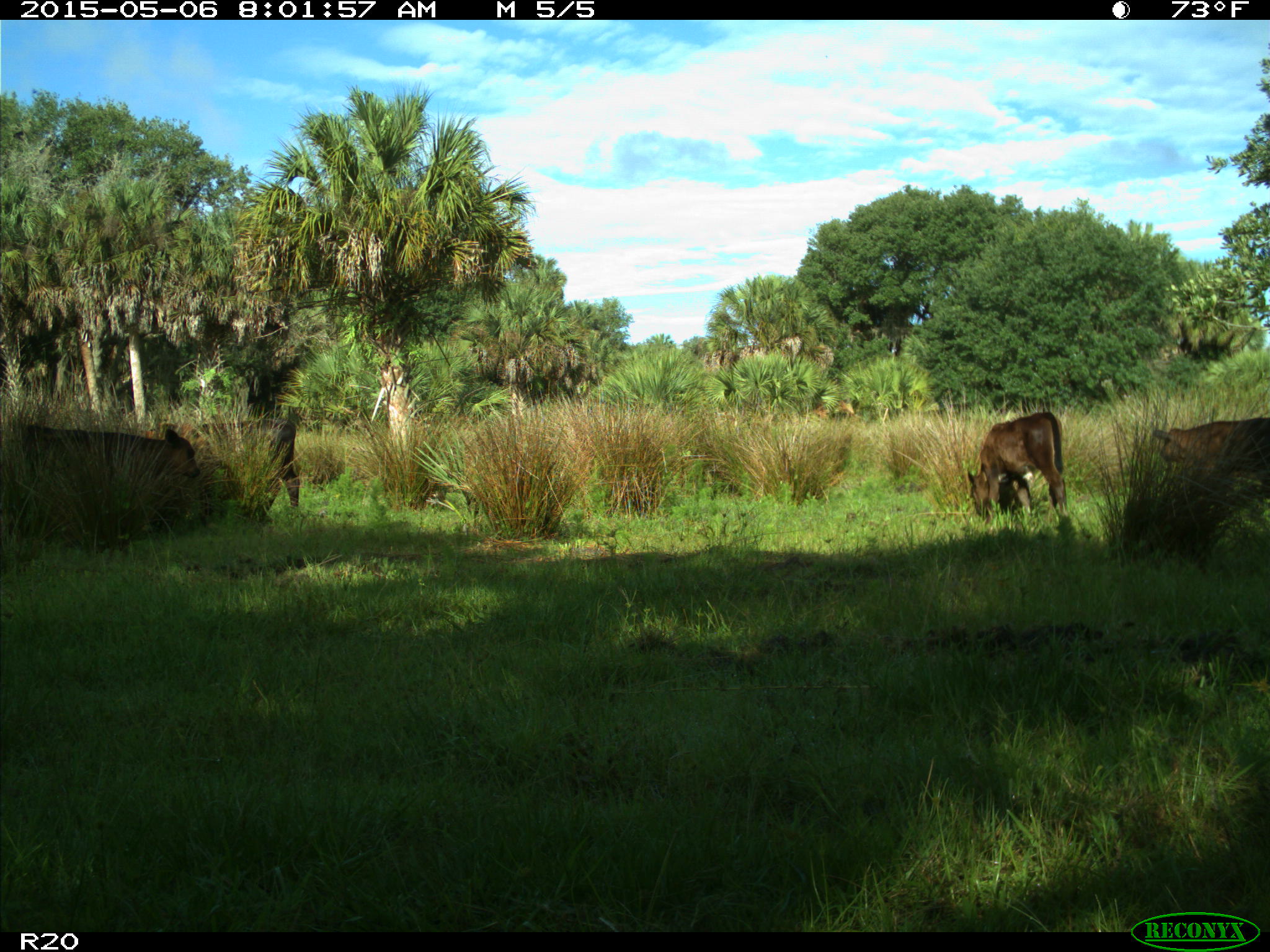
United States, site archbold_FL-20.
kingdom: Animalia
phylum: Chordata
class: Mammalia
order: Artiodactyla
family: Bovidae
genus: Bos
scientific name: Bos taurus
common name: domestic cow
Bos taurus (domestic cow).